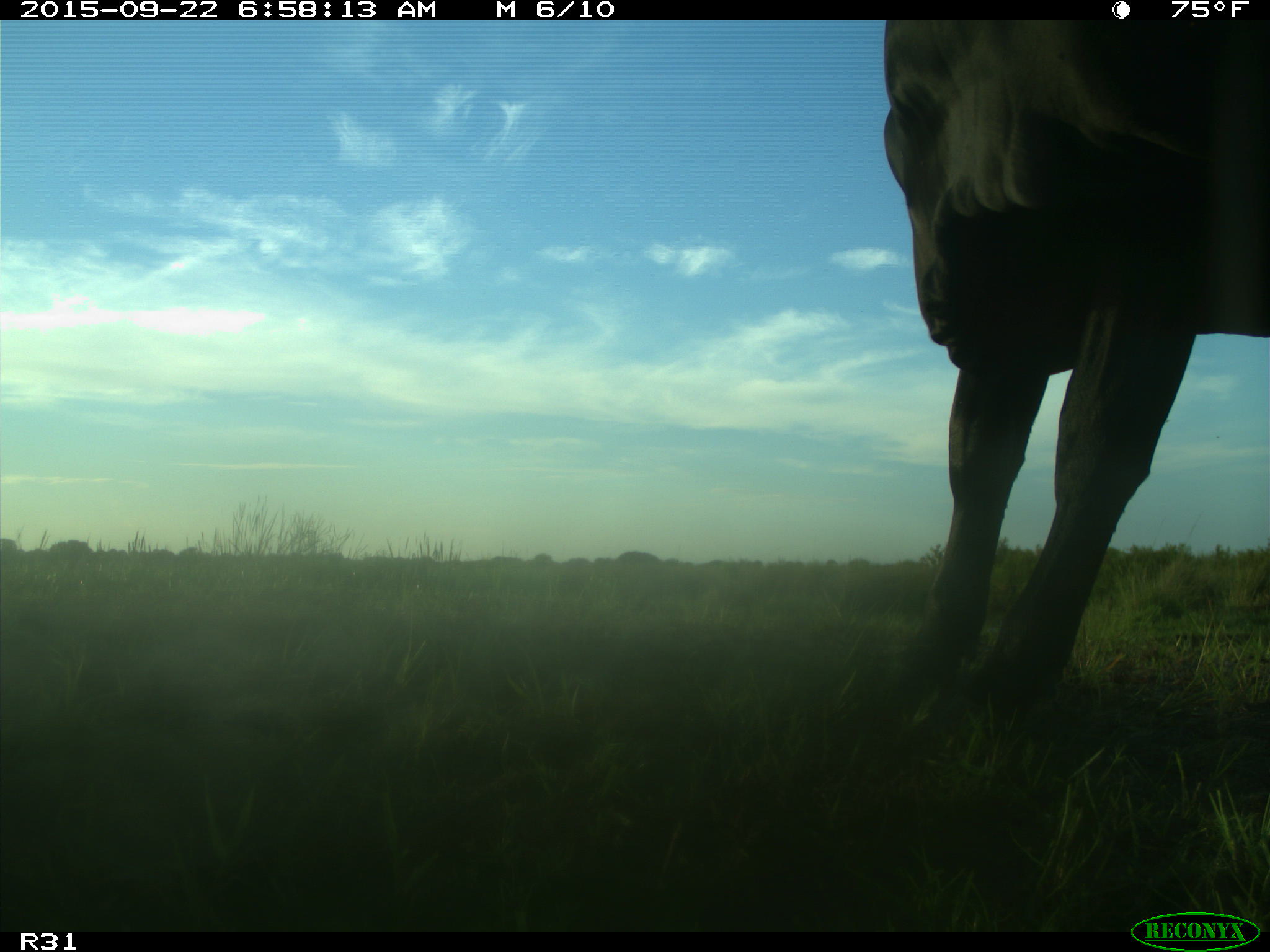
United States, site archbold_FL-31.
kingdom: Animalia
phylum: Chordata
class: Mammalia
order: Artiodactyla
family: Bovidae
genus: Bos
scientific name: Bos taurus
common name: domestic cow